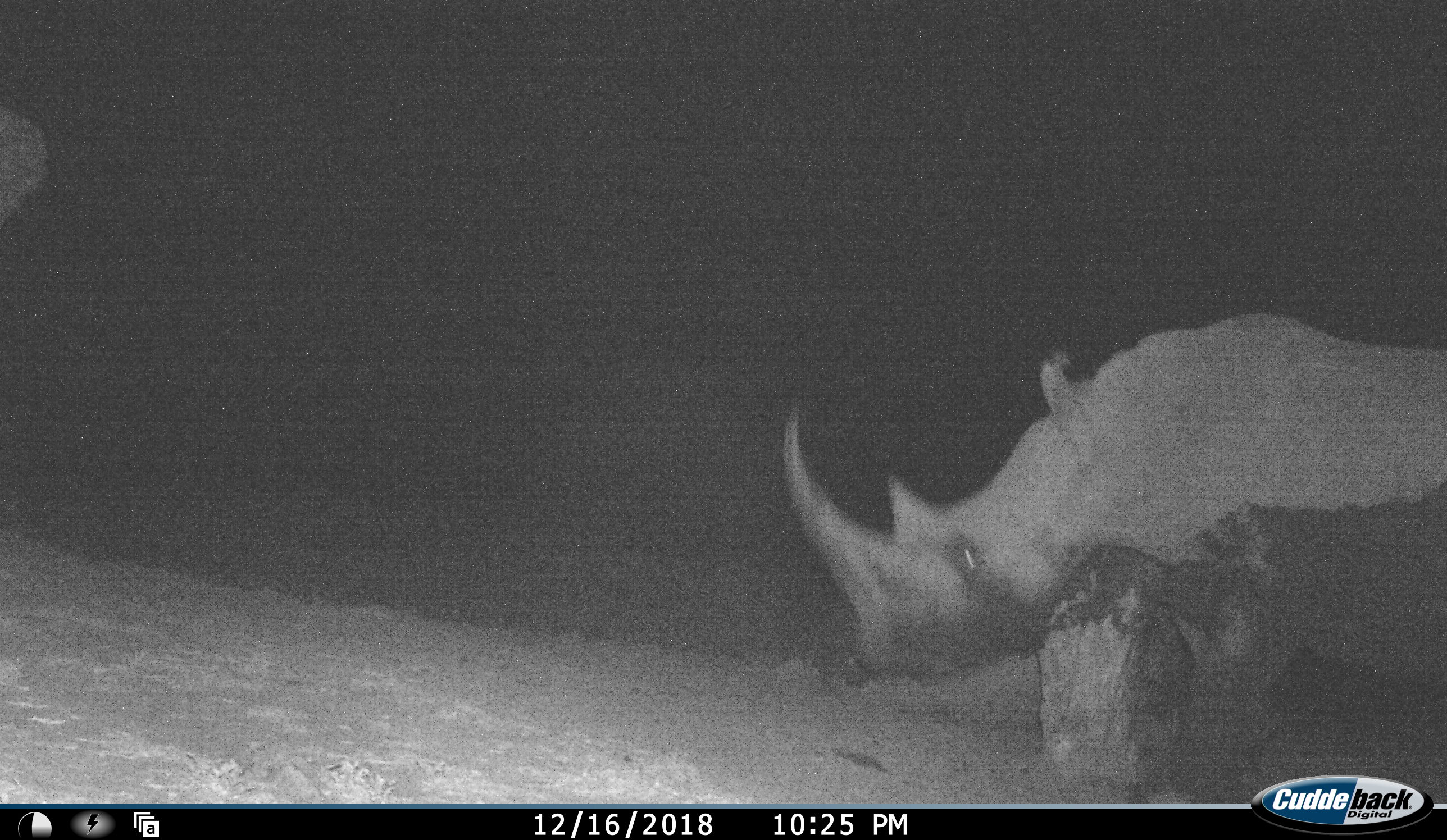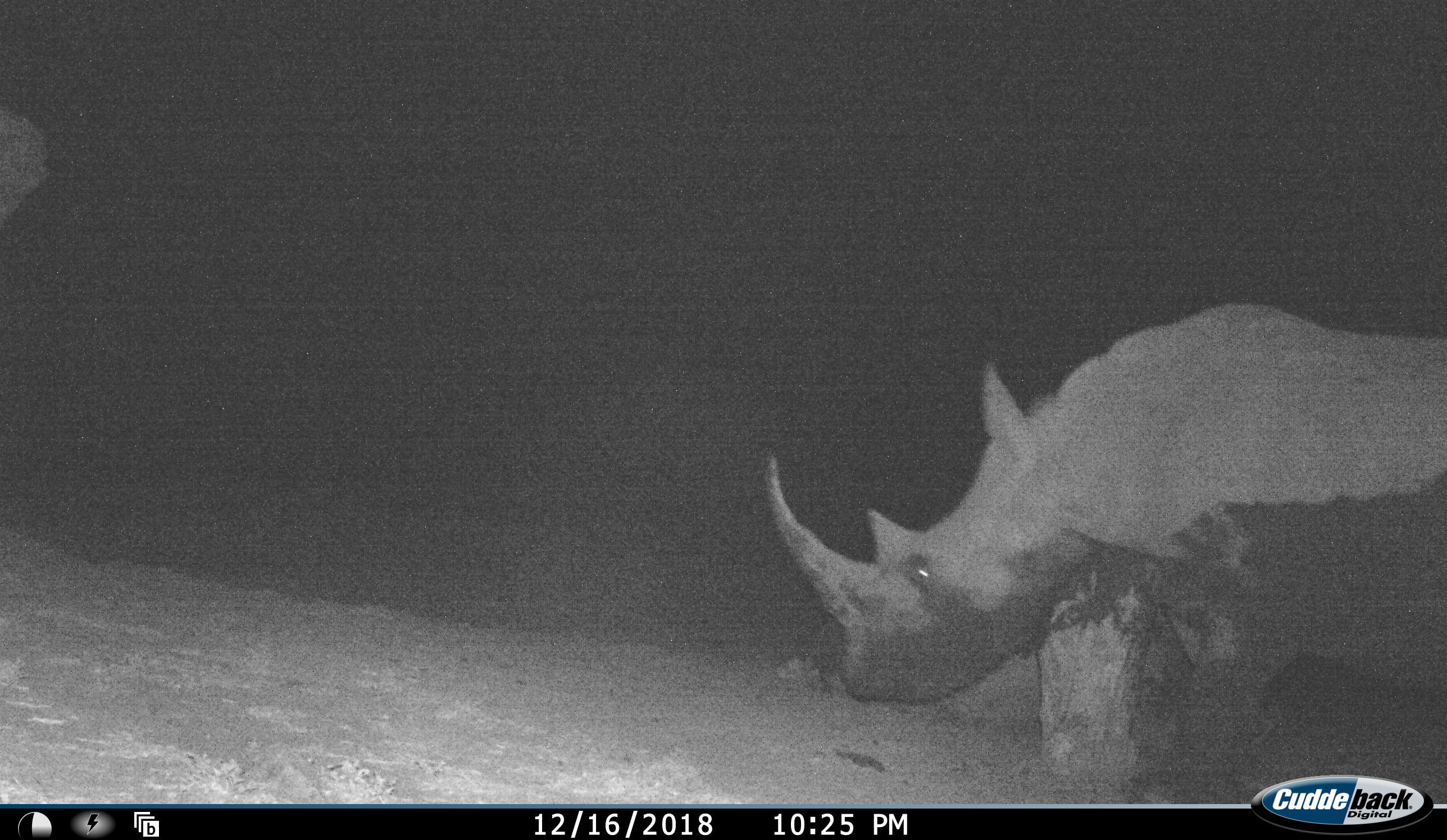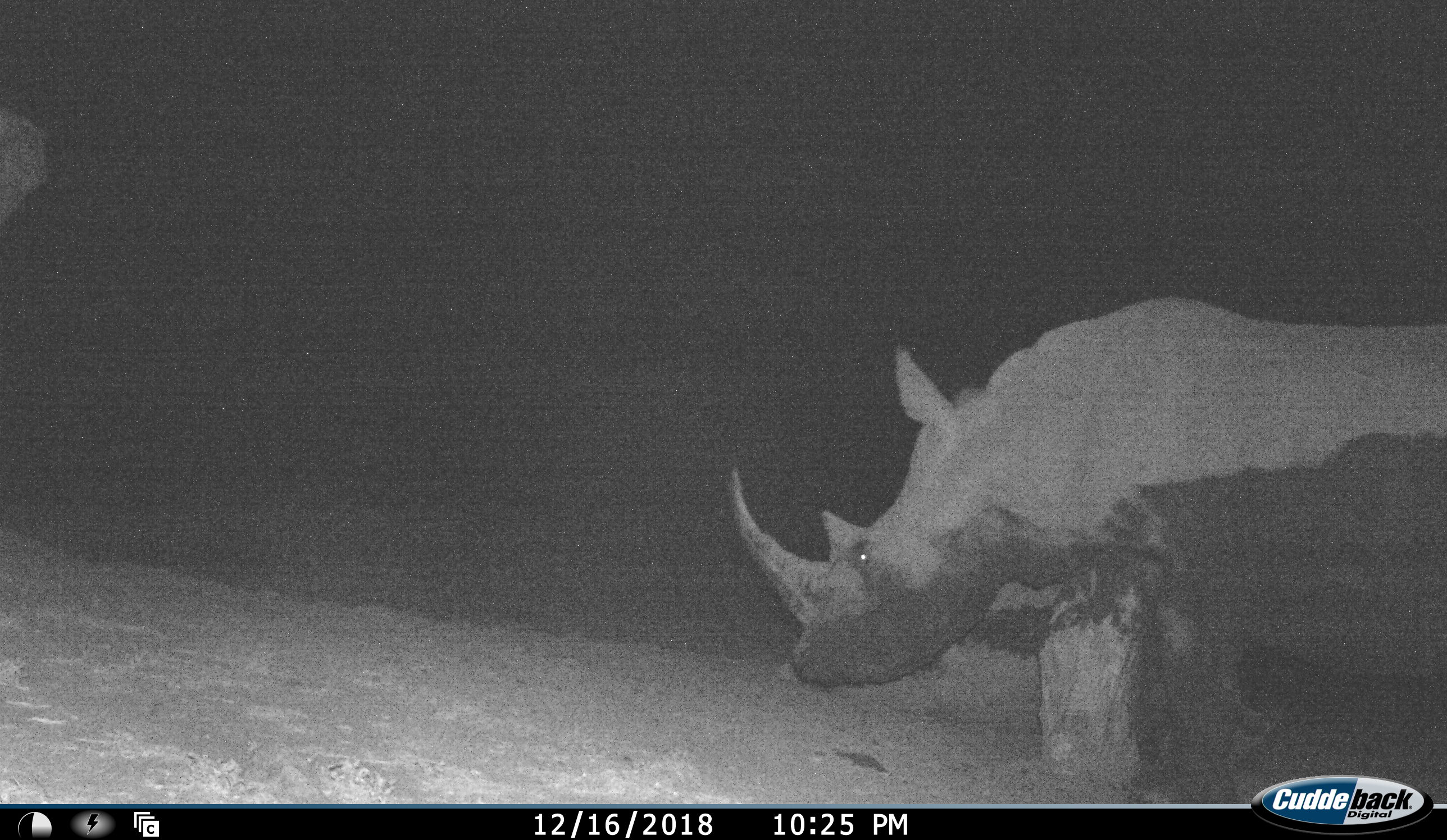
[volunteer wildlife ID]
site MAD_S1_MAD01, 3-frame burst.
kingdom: Animalia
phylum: Chordata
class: Mammalia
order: Perissodactyla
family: Rhinocerotidae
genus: Ceratotherium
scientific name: Ceratotherium simum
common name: white rhinoceros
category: rhinoceroswhite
Rhinoceroswhite (white rhinoceros) (Ceratotherium simum), count 1. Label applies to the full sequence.